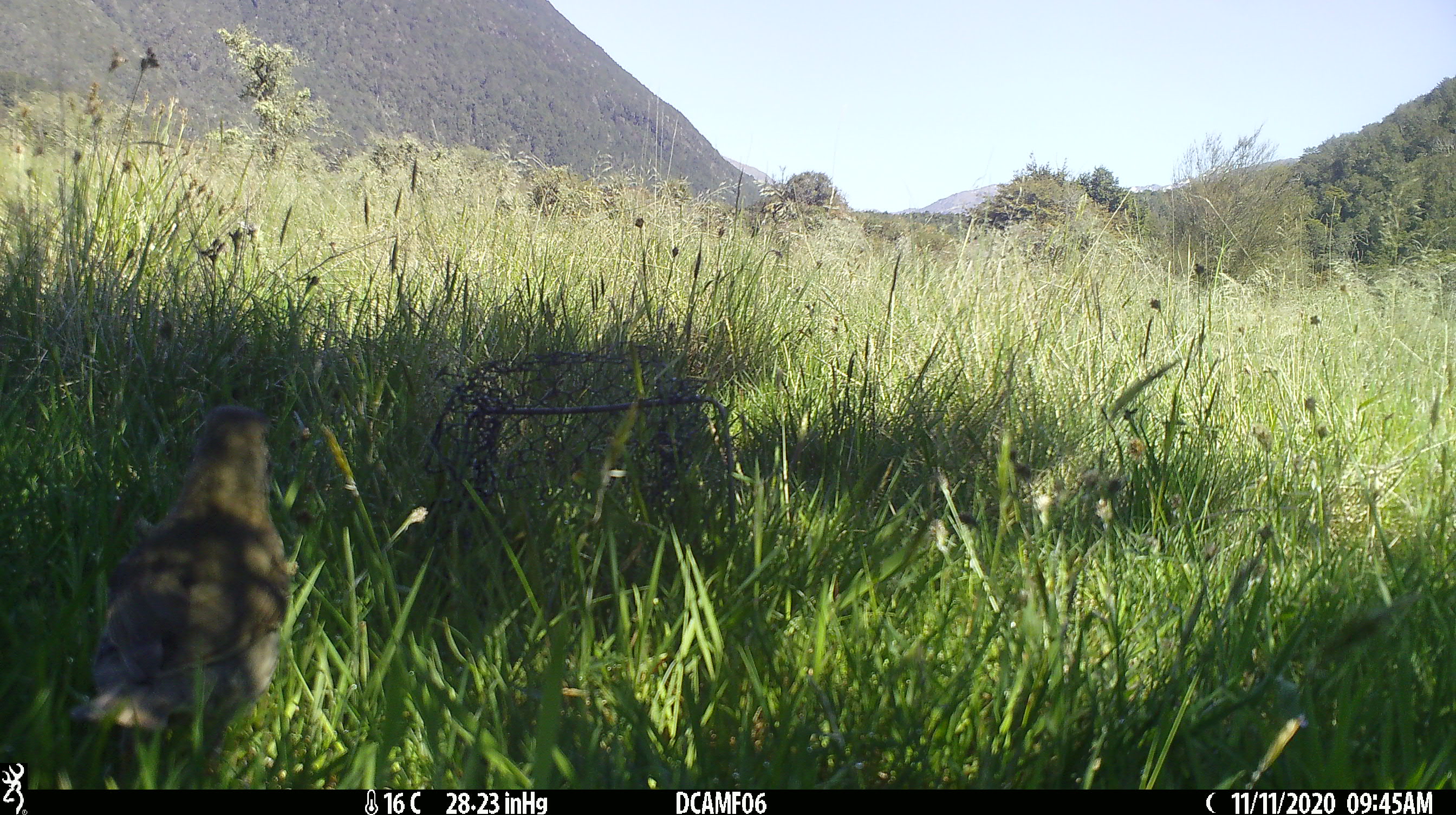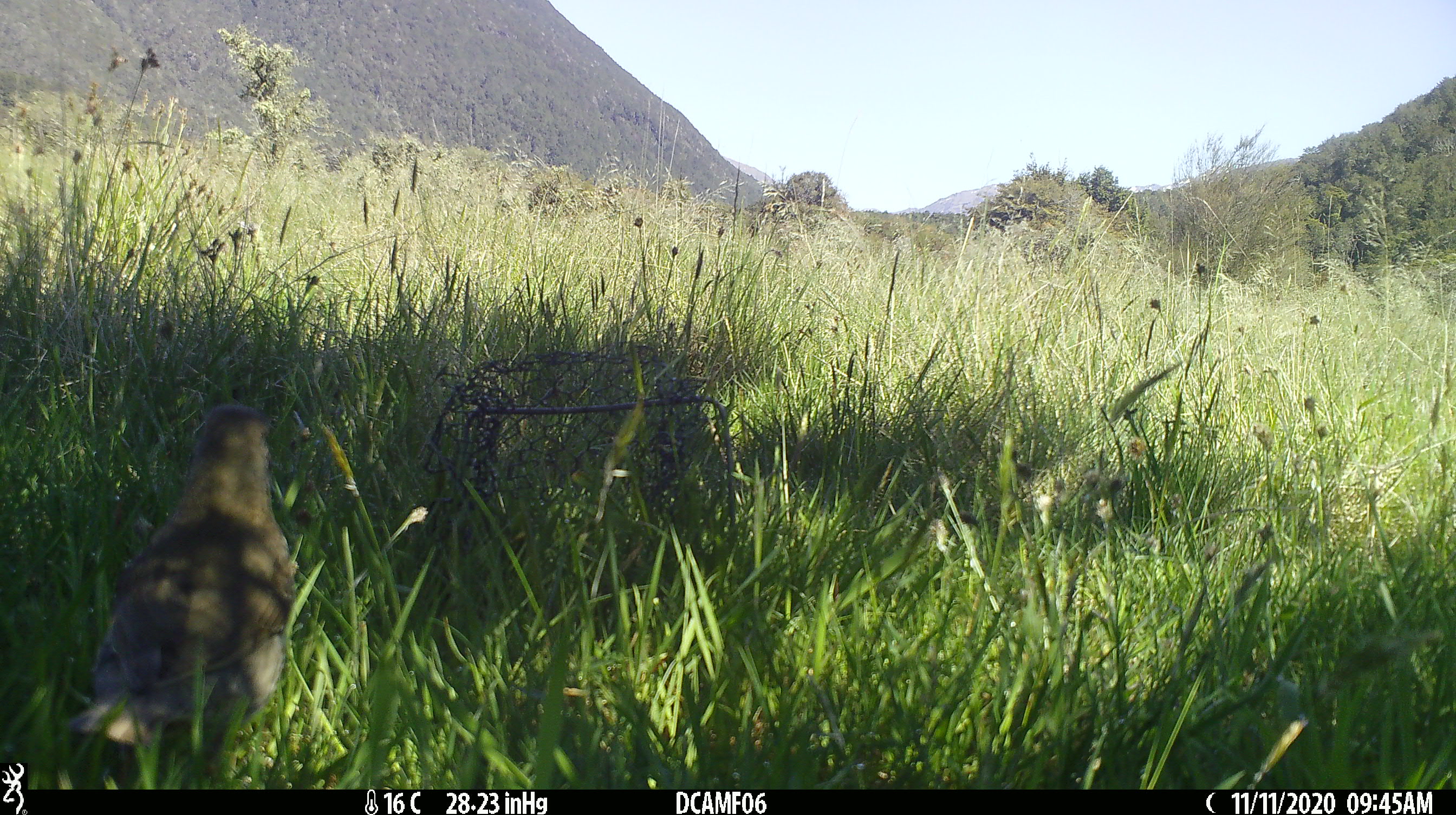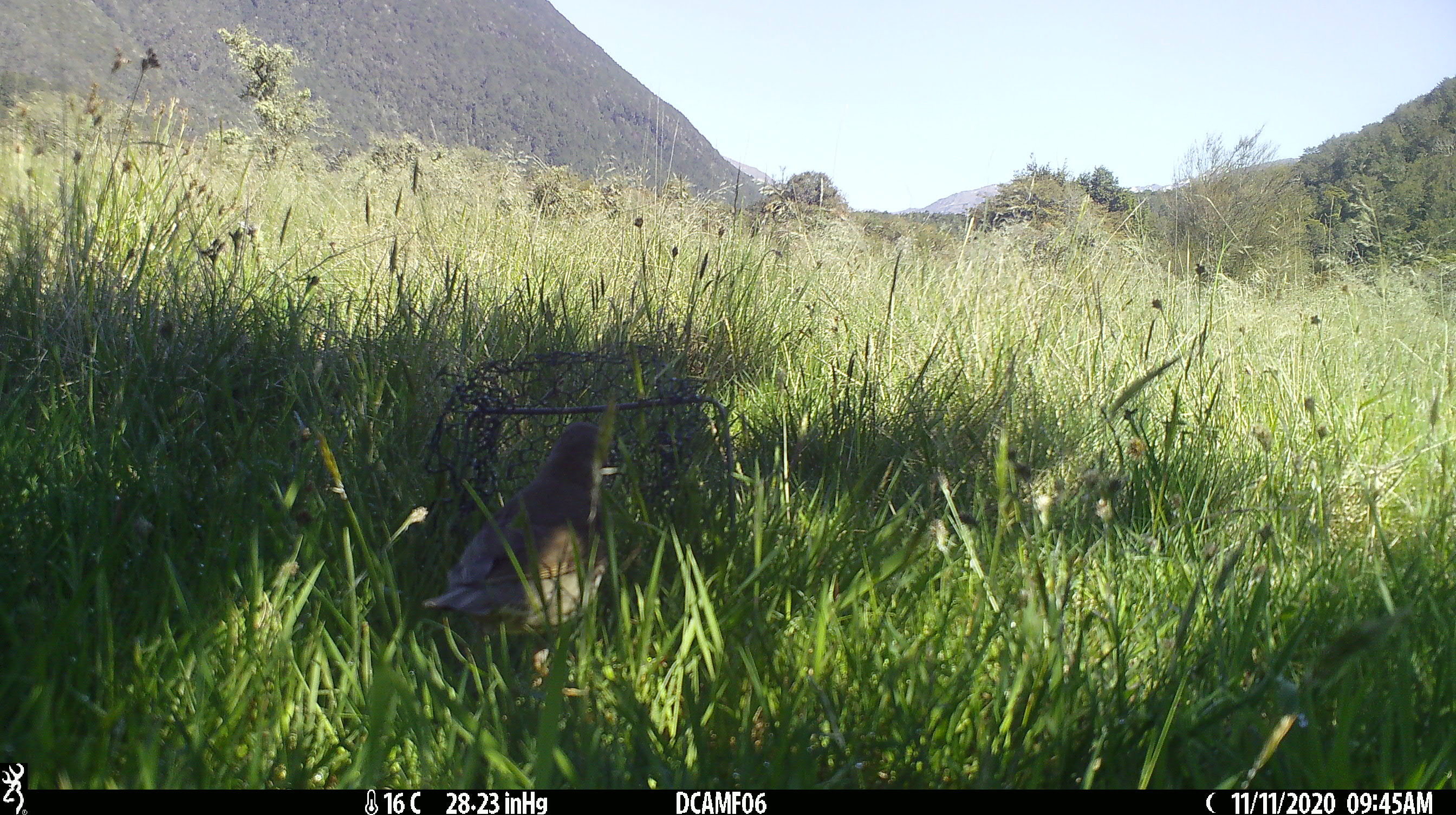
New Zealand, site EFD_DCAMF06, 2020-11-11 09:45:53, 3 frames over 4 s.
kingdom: Animalia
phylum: Chordata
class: Aves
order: Passeriformes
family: Turdidae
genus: Turdus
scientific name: Turdus philomelos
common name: song thrush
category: thrush